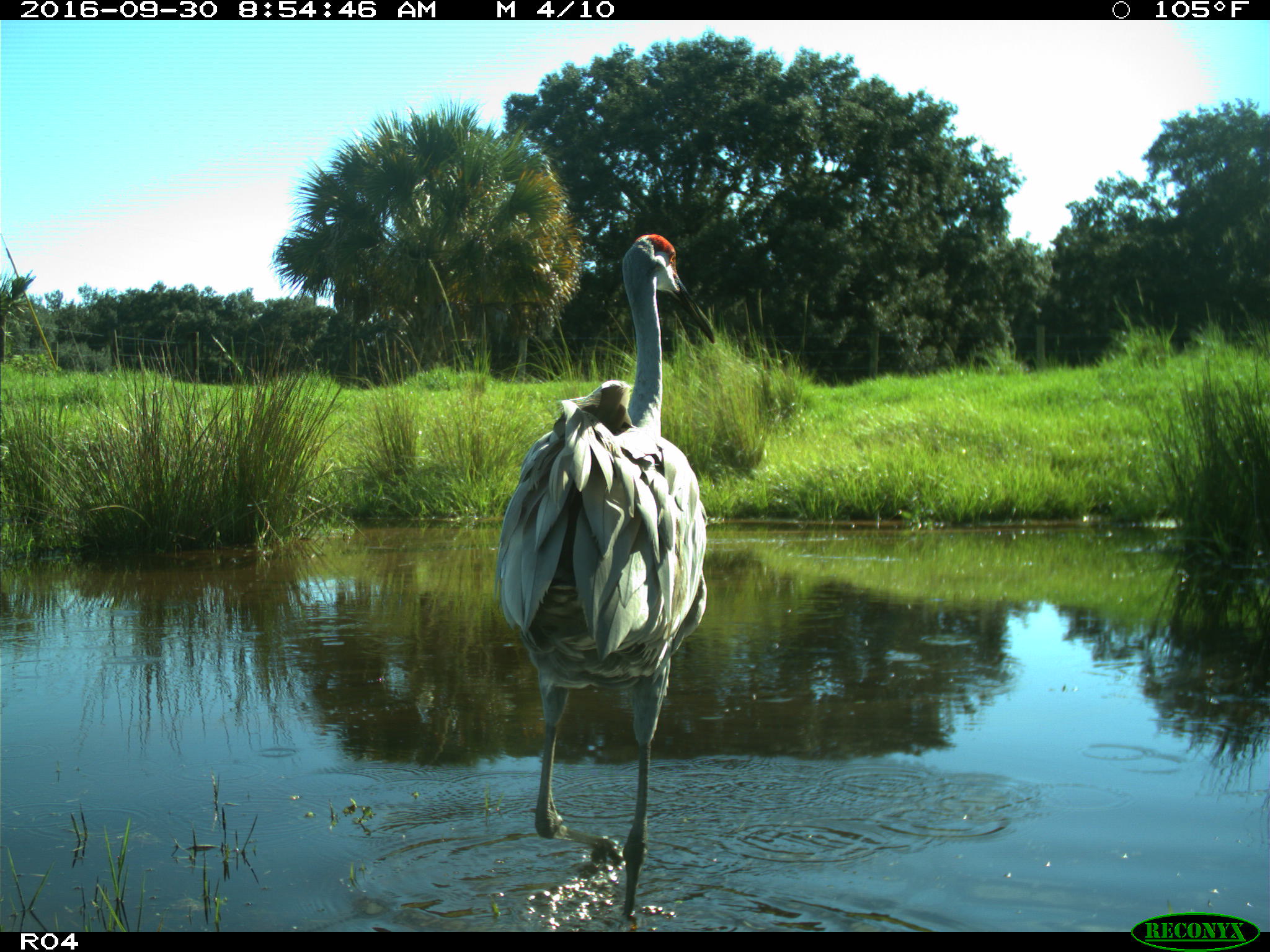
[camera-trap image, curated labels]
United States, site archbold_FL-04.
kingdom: Animalia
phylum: Chordata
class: Aves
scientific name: Aves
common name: birds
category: unidentified bird